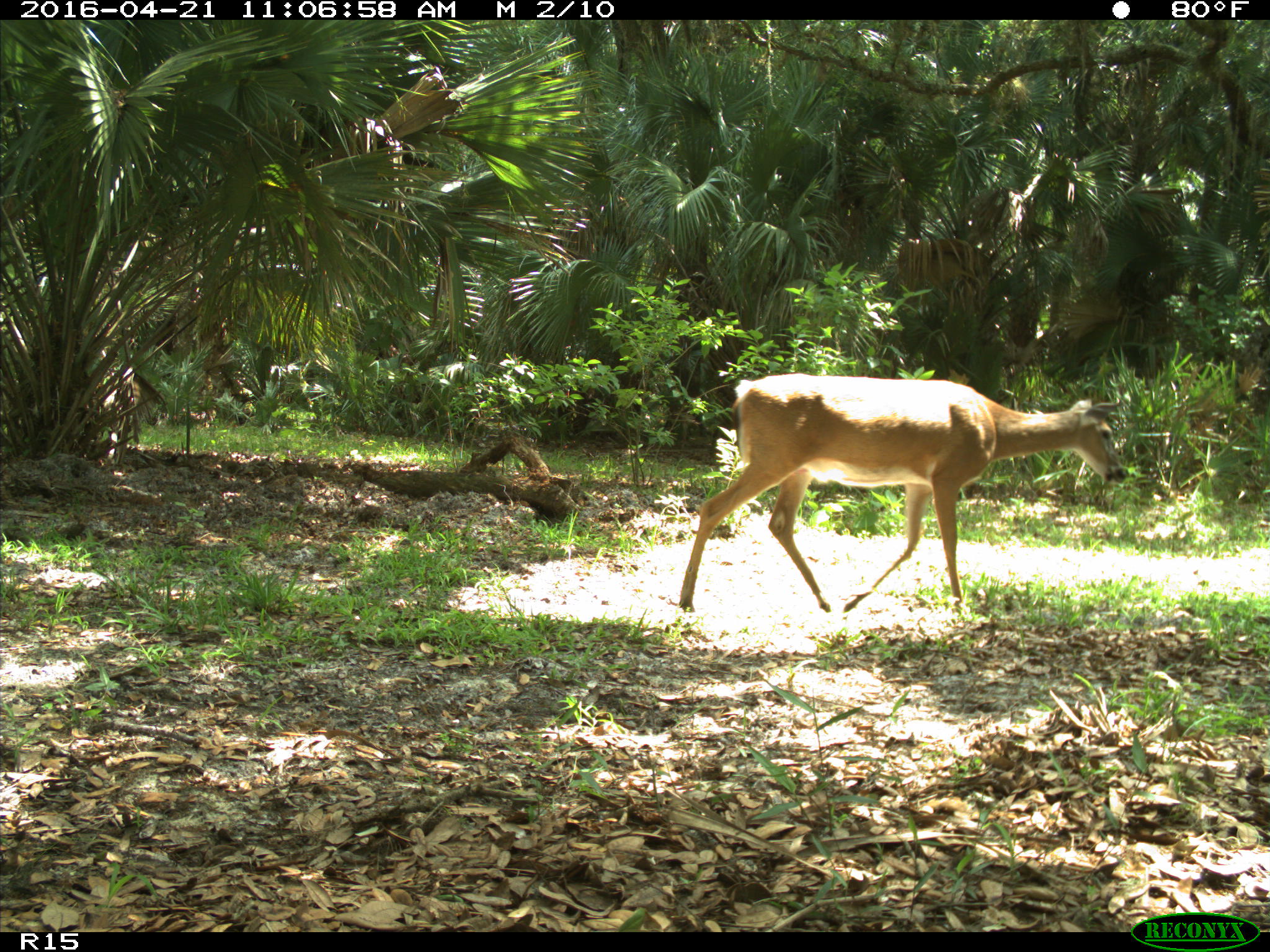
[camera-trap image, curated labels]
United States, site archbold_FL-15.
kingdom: Animalia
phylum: Chordata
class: Mammalia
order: Artiodactyla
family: Cervidae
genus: Odocoileus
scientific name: Odocoileus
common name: deer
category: unidentified deer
Unidentified deer (deer) (Odocoileus).